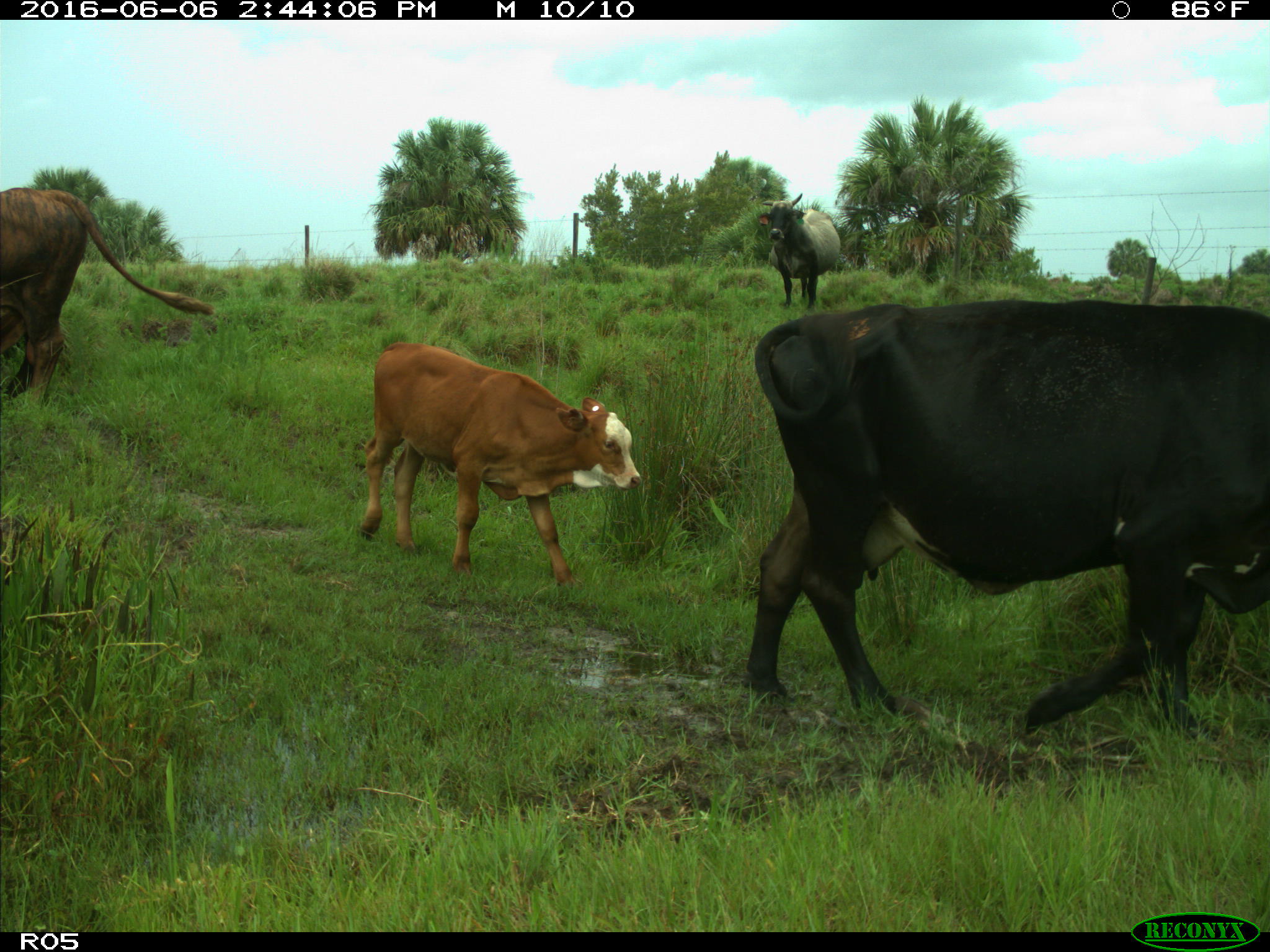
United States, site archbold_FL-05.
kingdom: Animalia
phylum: Chordata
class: Mammalia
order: Artiodactyla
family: Bovidae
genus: Bos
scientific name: Bos taurus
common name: domestic cow